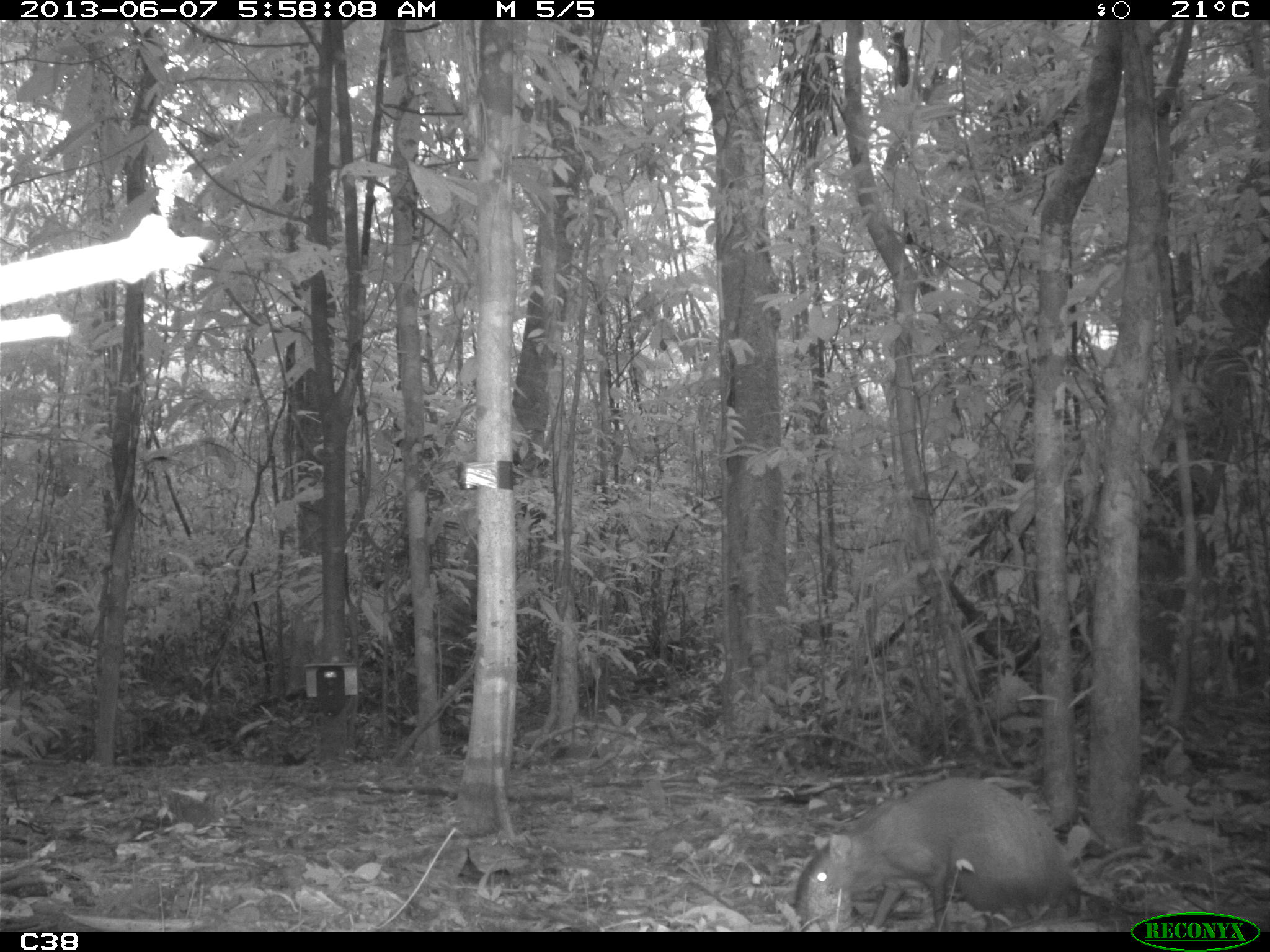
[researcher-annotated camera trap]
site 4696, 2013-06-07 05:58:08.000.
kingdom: Animalia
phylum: Chordata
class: Mammalia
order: Rodentia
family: Dasyproctidae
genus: Dasyprocta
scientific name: Dasyprocta leporina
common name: red-rumped agouti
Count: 1.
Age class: adult.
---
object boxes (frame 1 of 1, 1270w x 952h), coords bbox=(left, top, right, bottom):
dasyprocta leporina: bbox=(792, 775, 1080, 931)